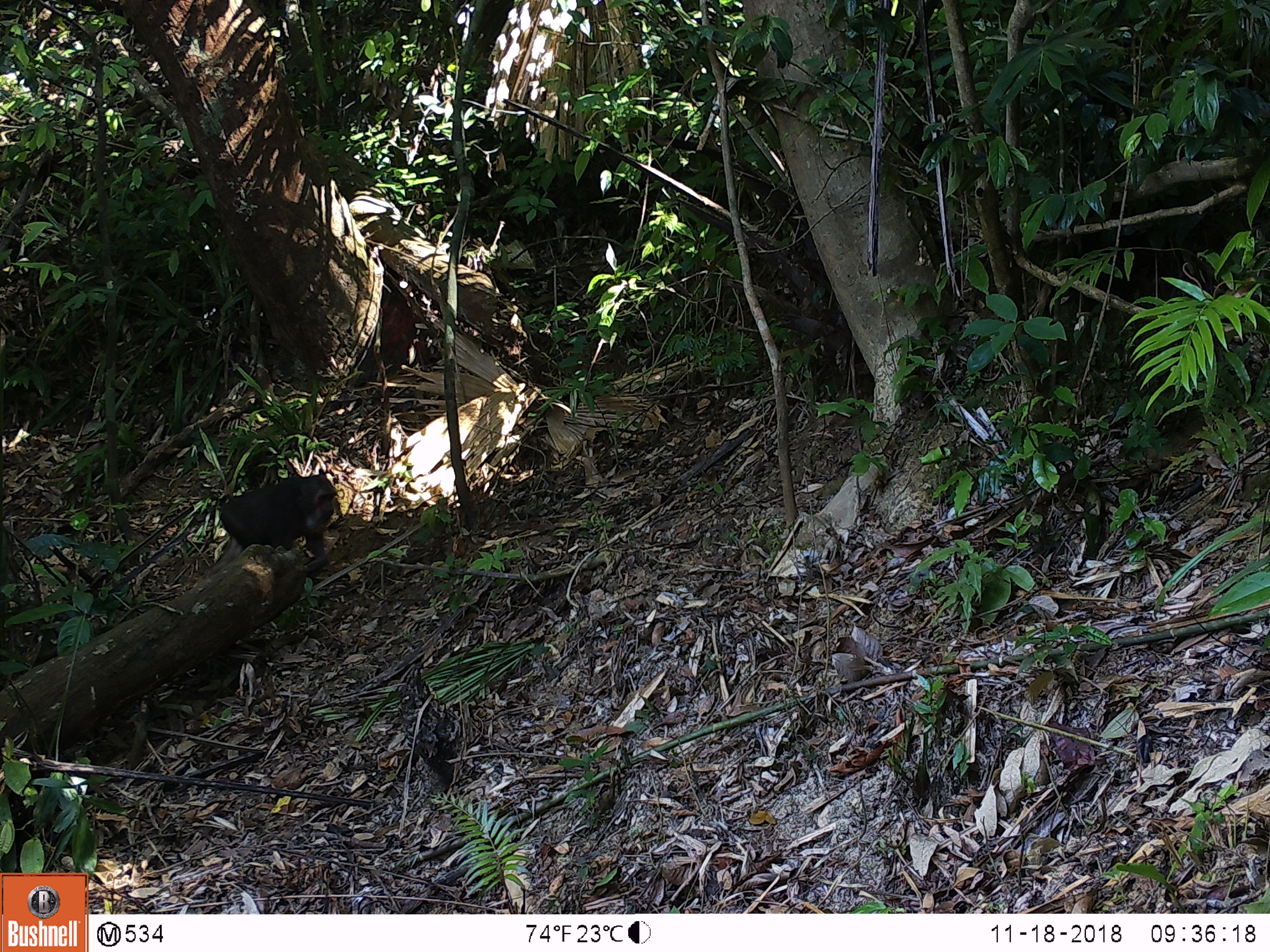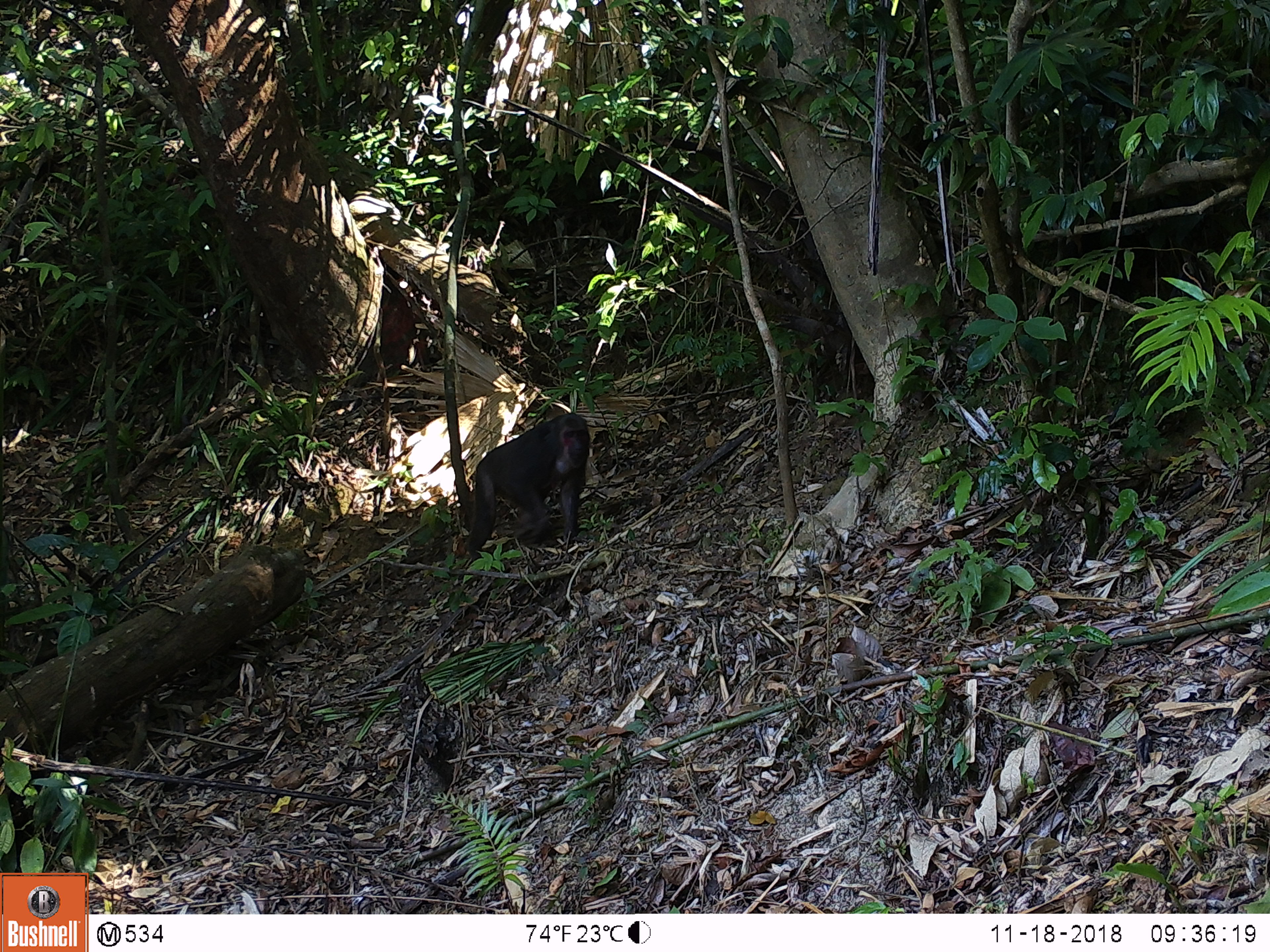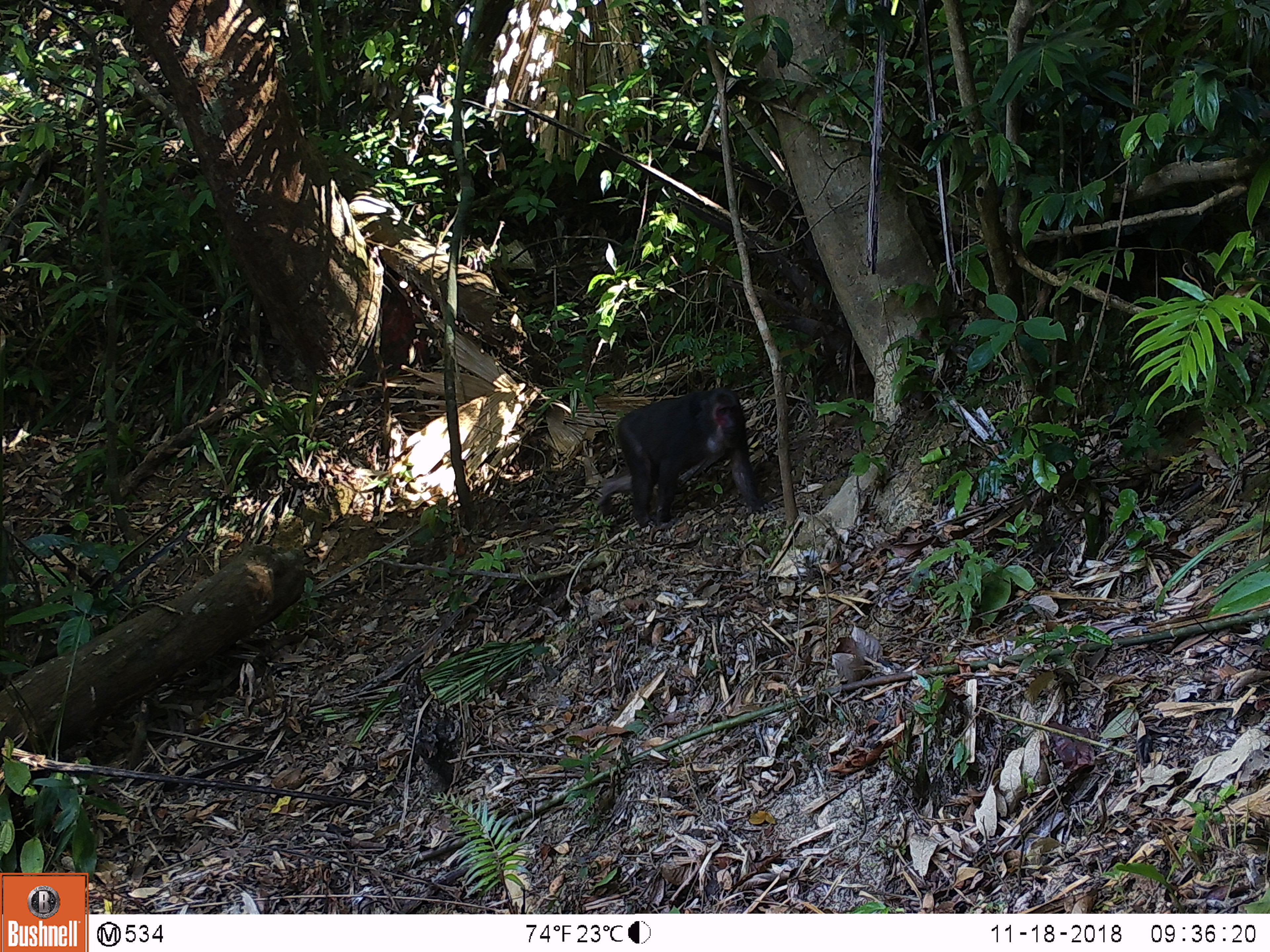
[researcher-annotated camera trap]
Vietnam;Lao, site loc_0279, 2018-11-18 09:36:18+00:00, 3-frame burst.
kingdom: Animalia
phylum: Chordata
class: Mammalia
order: Primates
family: Cercopithecidae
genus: Macaca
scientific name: Macaca arctoides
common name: stump-tailed macaque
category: stump tailed macaque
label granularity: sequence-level